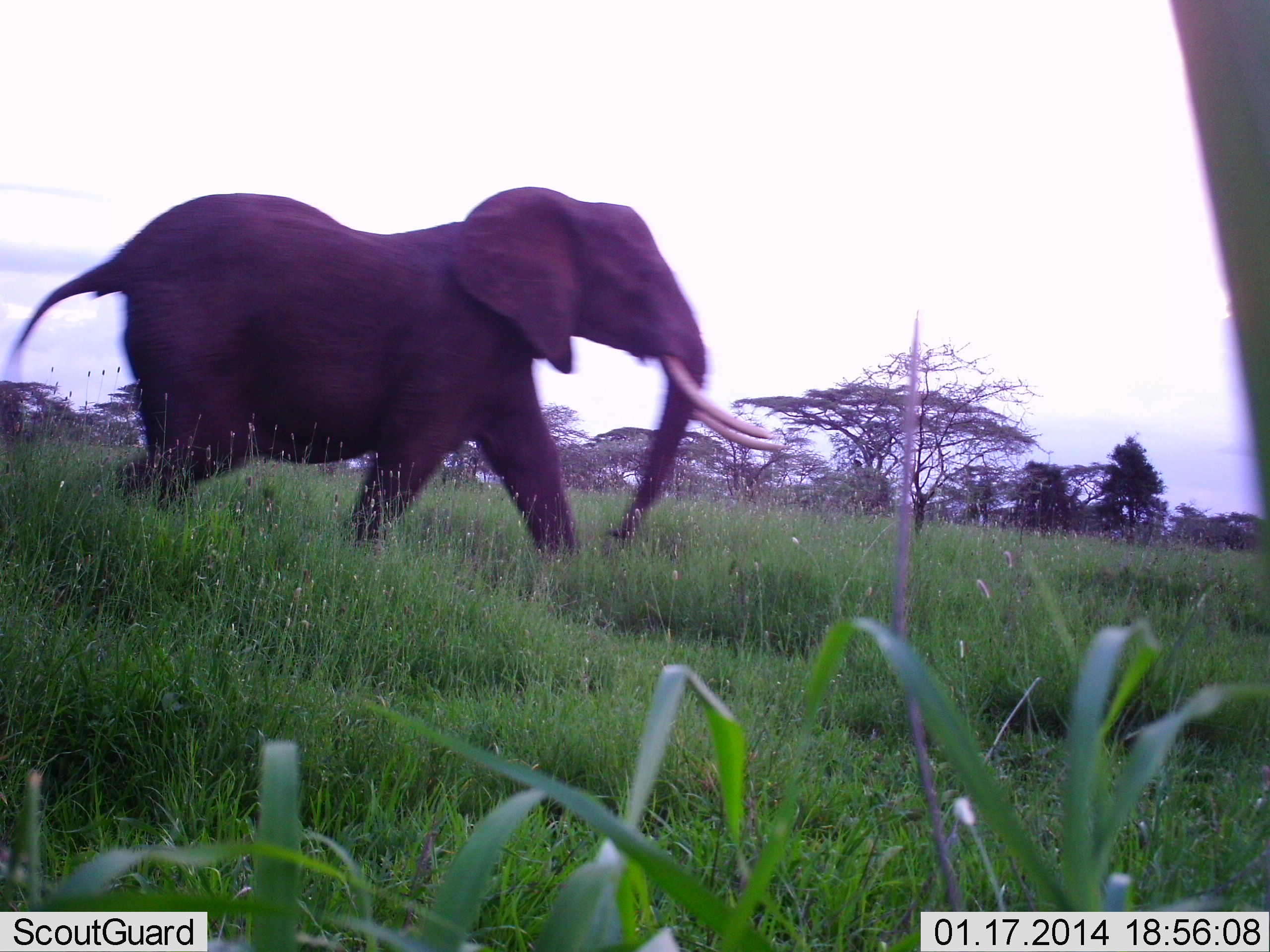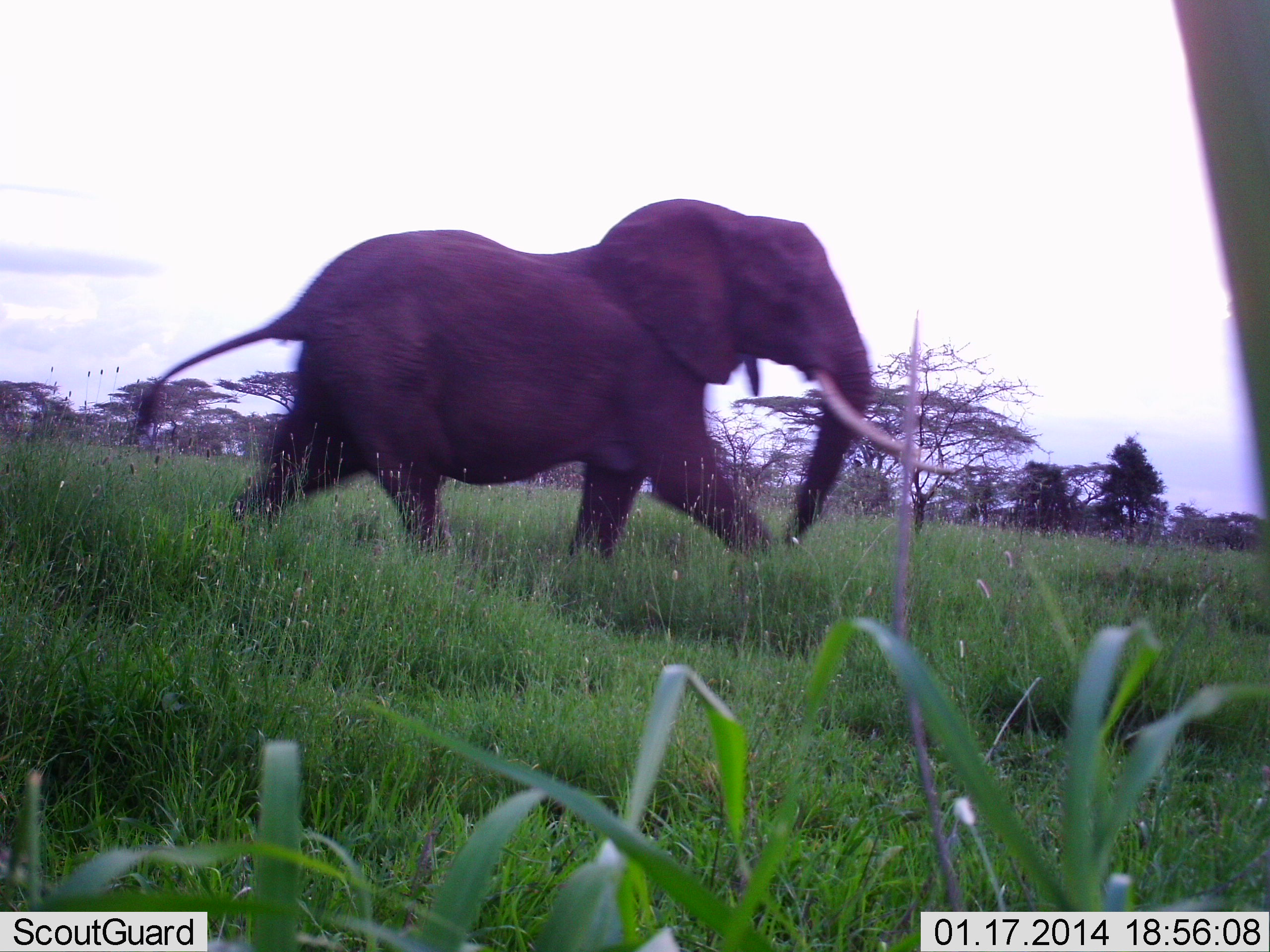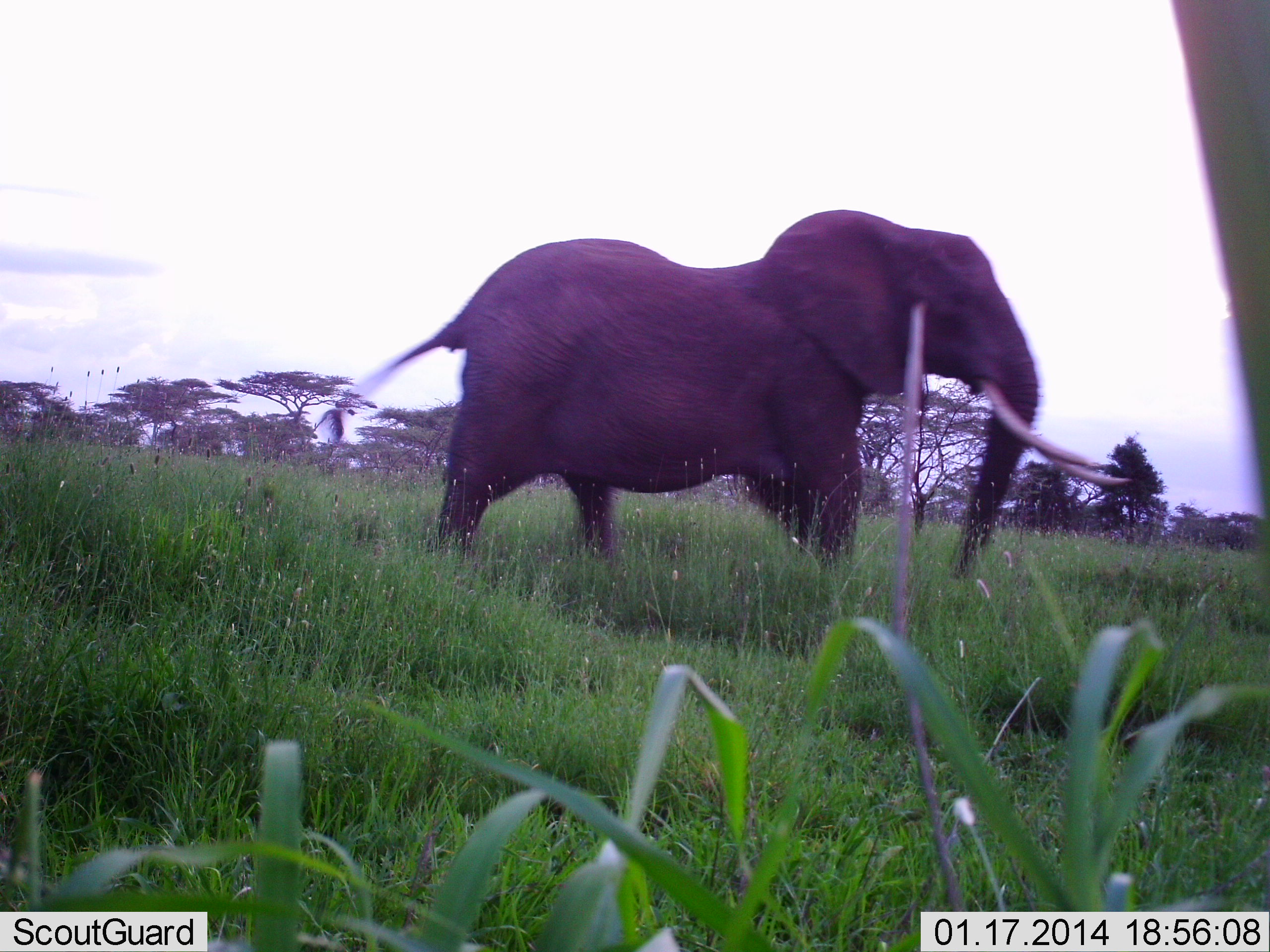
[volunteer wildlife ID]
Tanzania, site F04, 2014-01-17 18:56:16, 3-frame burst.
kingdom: Animalia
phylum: Chordata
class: Mammalia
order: Proboscidea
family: Elephantidae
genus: Loxodonta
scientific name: Loxodonta africana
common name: african bush elephant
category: elephant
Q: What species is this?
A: Elephant (african bush elephant) (Loxodonta africana).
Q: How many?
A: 1.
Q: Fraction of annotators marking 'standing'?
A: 0%.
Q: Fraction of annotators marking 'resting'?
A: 0%.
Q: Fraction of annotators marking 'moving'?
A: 98%.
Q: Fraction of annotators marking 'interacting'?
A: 2%.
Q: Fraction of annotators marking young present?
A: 0%.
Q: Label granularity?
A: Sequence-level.